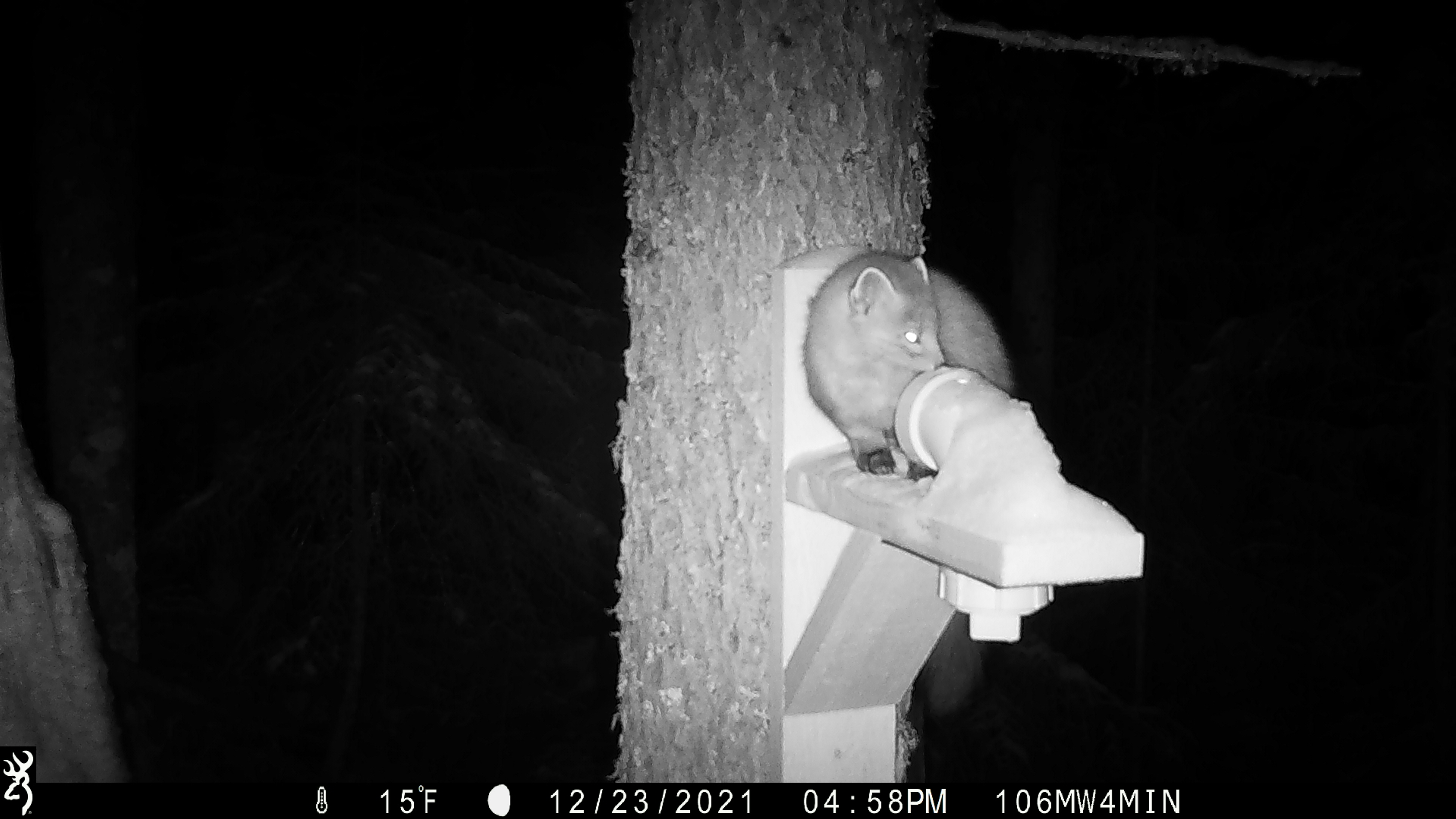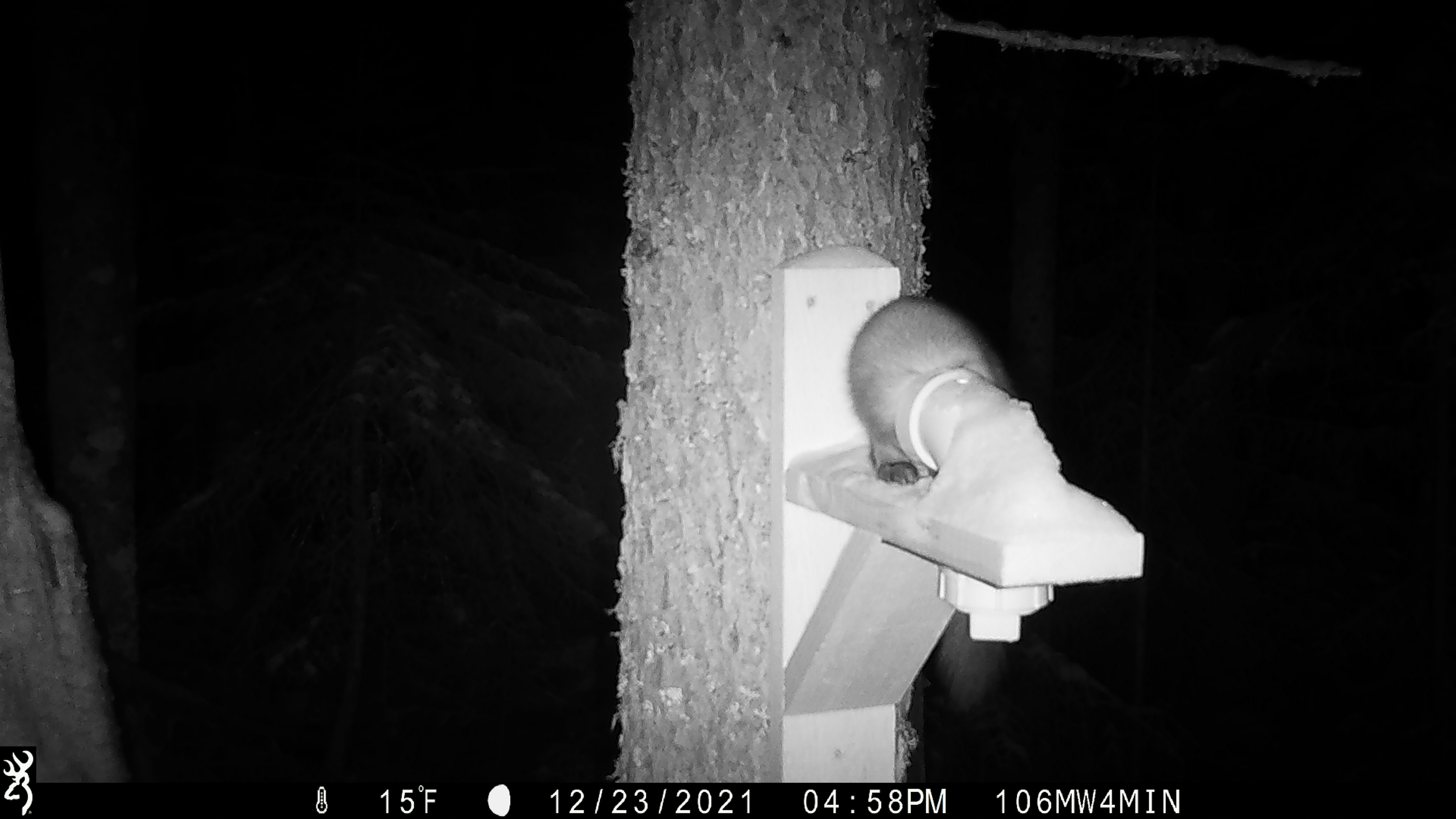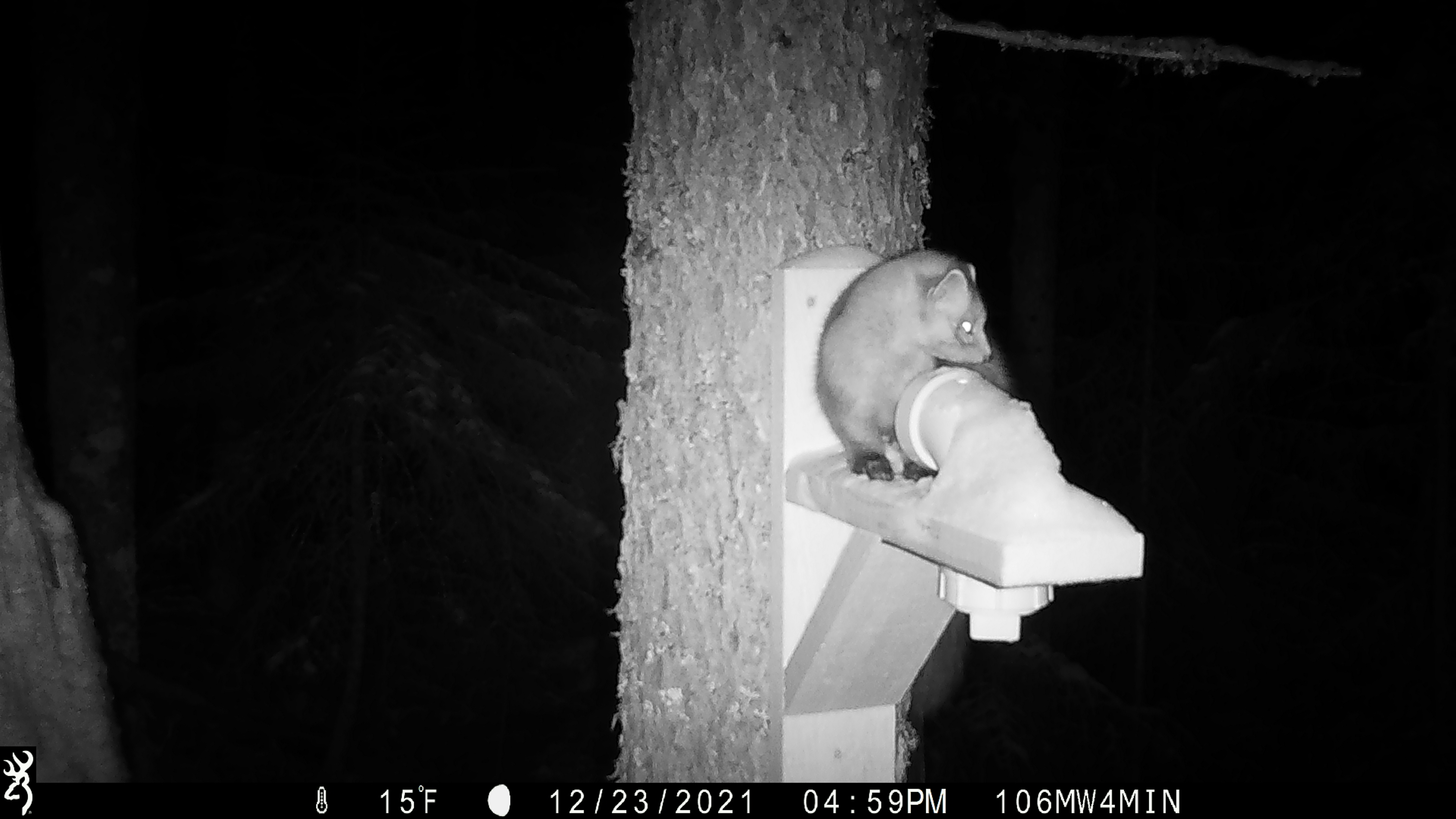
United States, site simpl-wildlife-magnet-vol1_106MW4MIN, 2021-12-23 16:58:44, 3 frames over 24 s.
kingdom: Animalia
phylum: Chordata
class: Mammalia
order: Carnivora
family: Mustelidae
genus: Martes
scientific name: Martes americana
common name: american marten